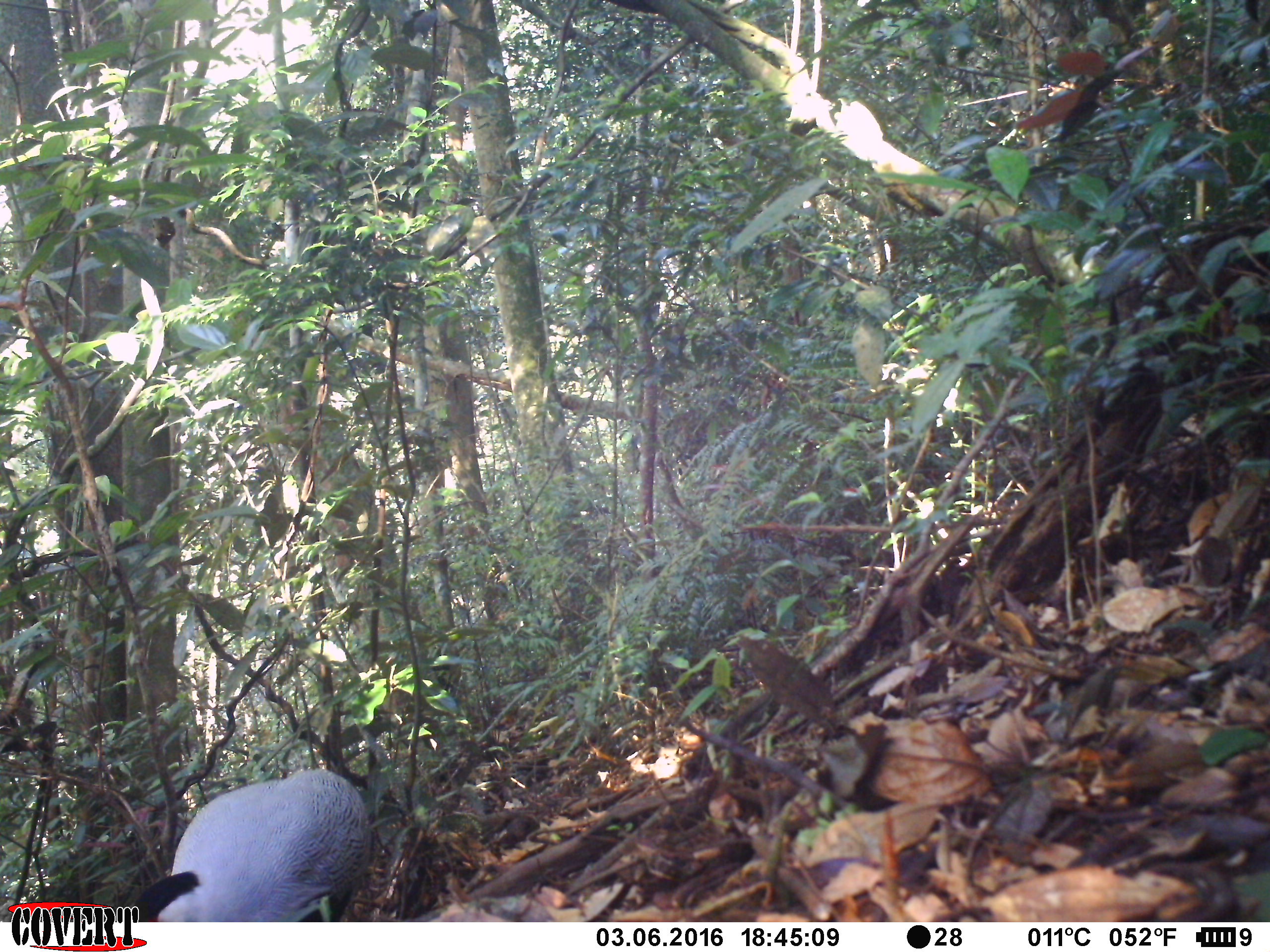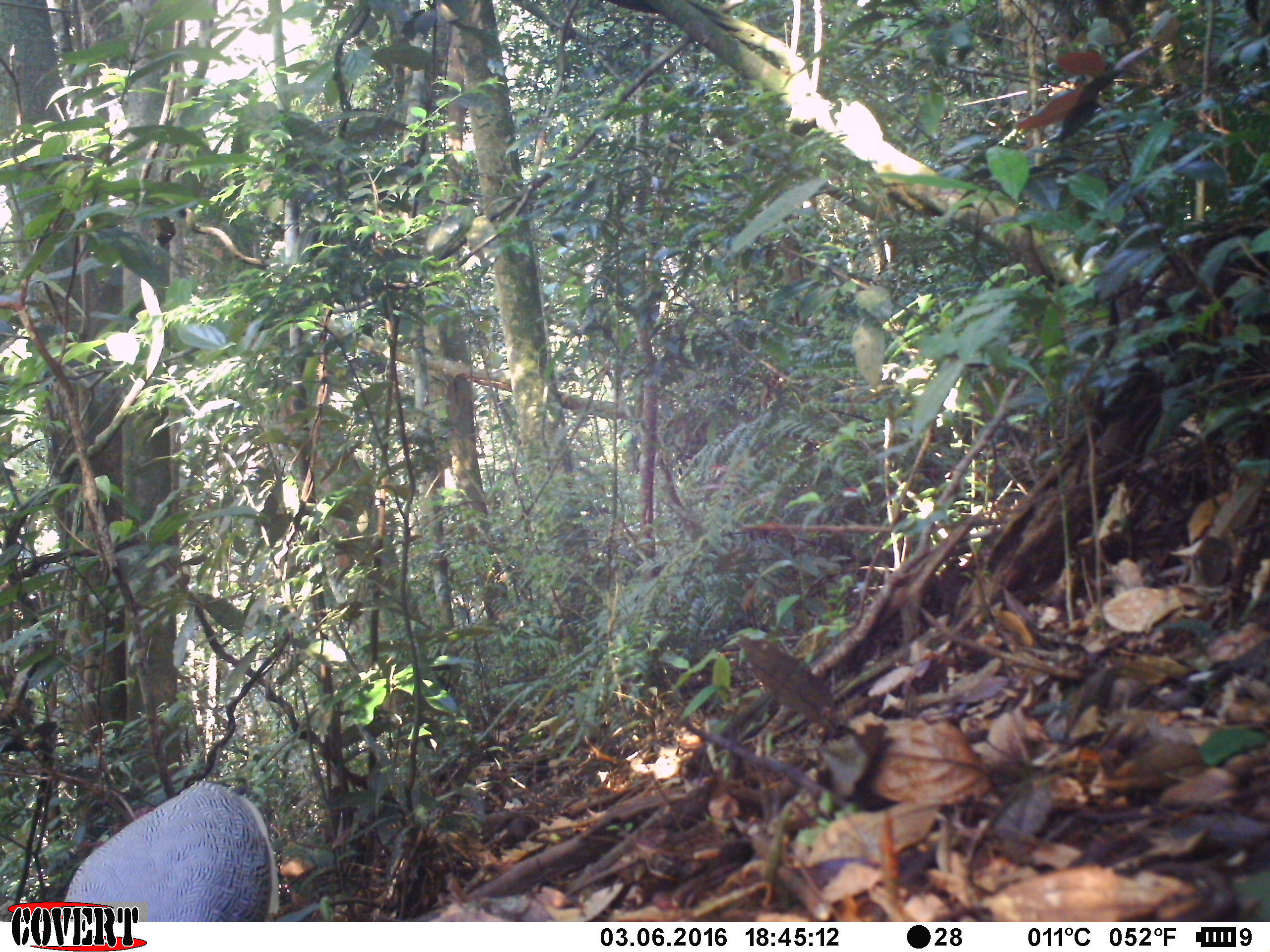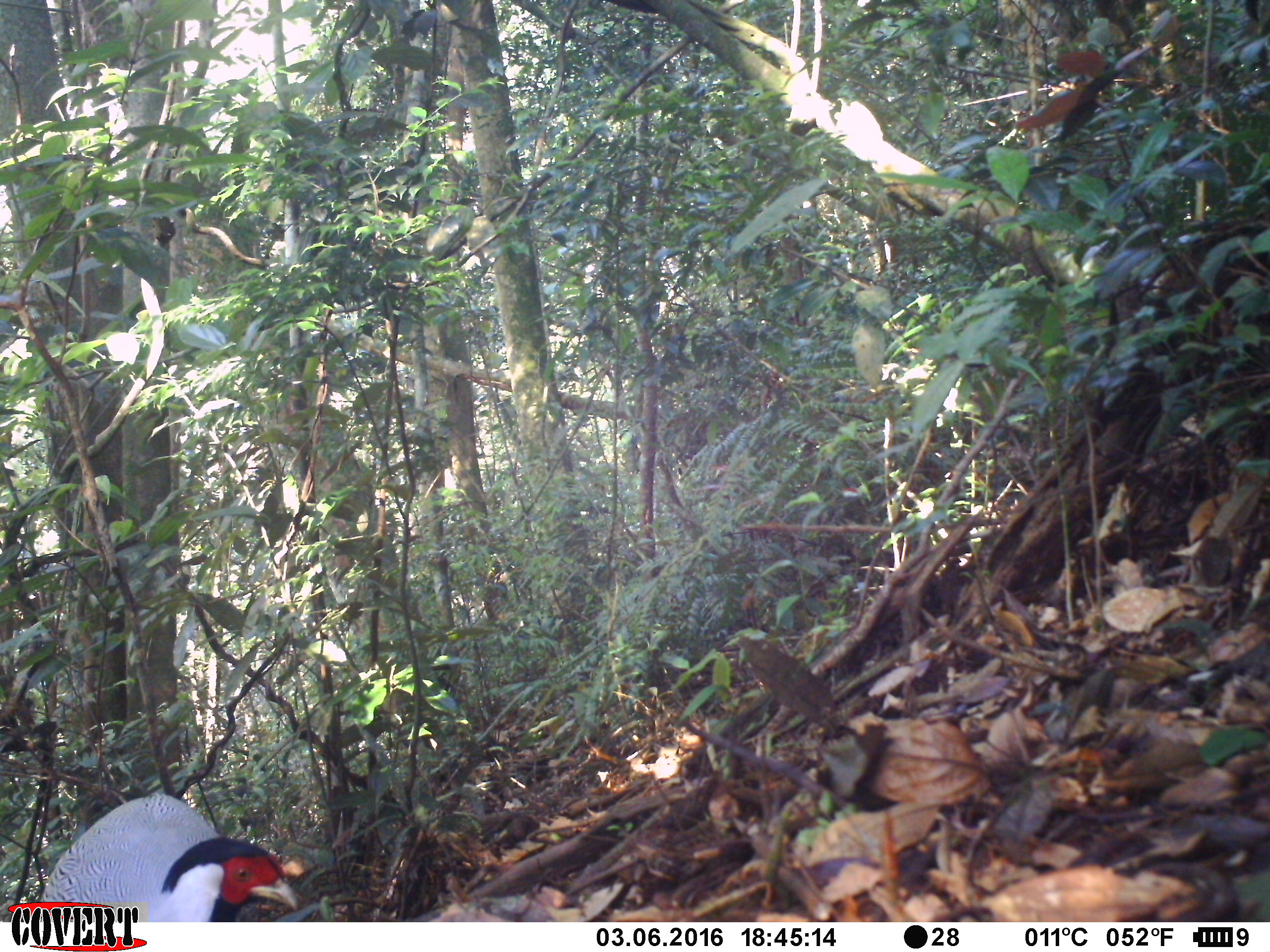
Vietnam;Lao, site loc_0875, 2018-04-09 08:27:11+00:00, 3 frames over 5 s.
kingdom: Animalia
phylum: Chordata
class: Aves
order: Galliformes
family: Phasianidae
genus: Lophura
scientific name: Lophura nycthemera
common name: silver pheasant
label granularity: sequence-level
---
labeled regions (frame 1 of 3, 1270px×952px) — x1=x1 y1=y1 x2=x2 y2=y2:
silver pheasant: x1=133 y1=767 x2=373 y2=922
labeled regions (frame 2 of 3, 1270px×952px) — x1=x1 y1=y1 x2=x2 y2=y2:
silver pheasant: x1=64 y1=779 x2=281 y2=922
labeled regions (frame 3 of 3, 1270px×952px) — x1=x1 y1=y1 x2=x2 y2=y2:
silver pheasant: x1=40 y1=792 x2=298 y2=922